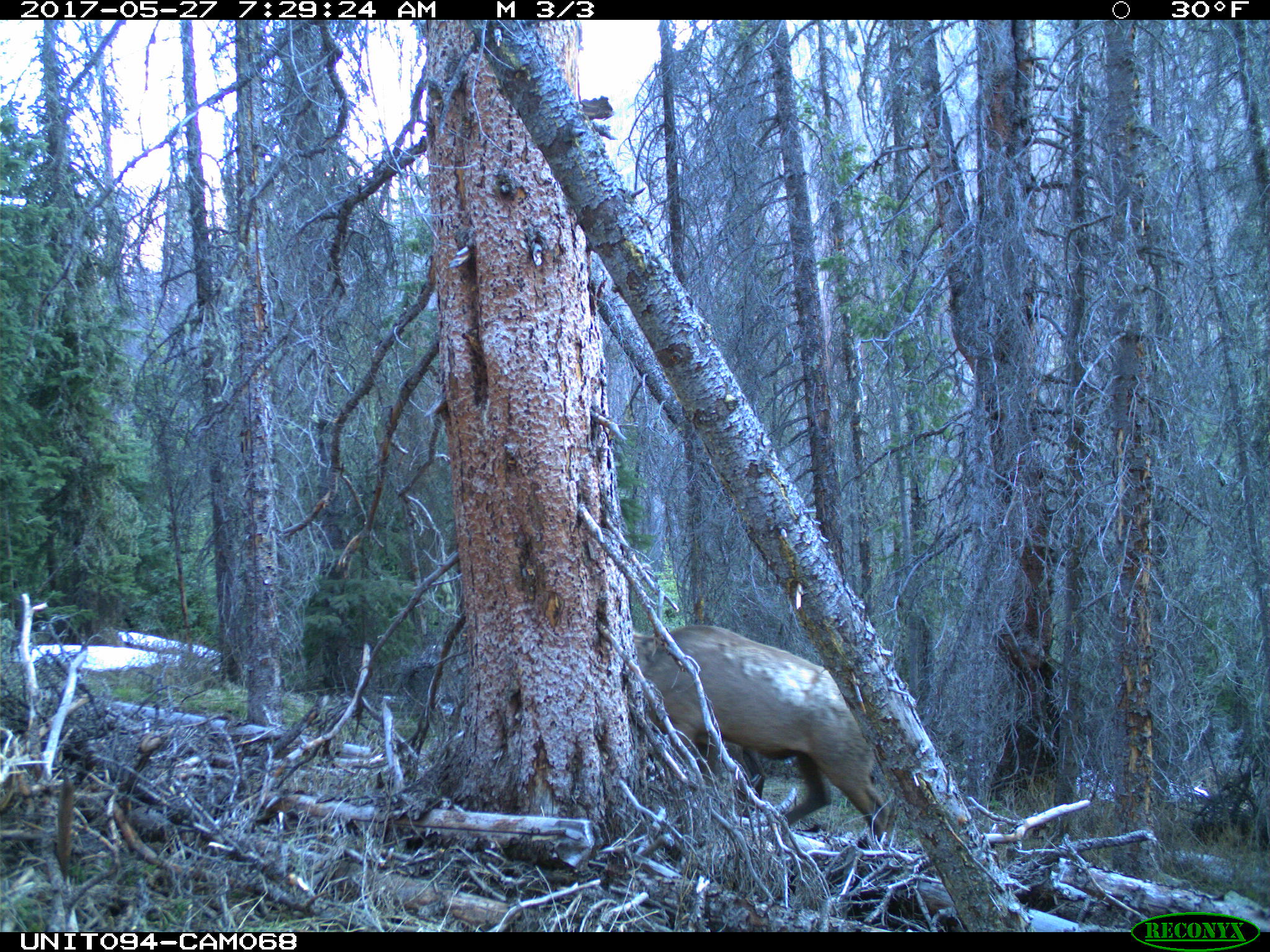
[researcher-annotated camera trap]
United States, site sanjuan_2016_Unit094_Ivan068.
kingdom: Animalia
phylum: Chordata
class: Mammalia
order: Artiodactyla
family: Cervidae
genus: Cervus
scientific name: Cervus elaphus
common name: red deer